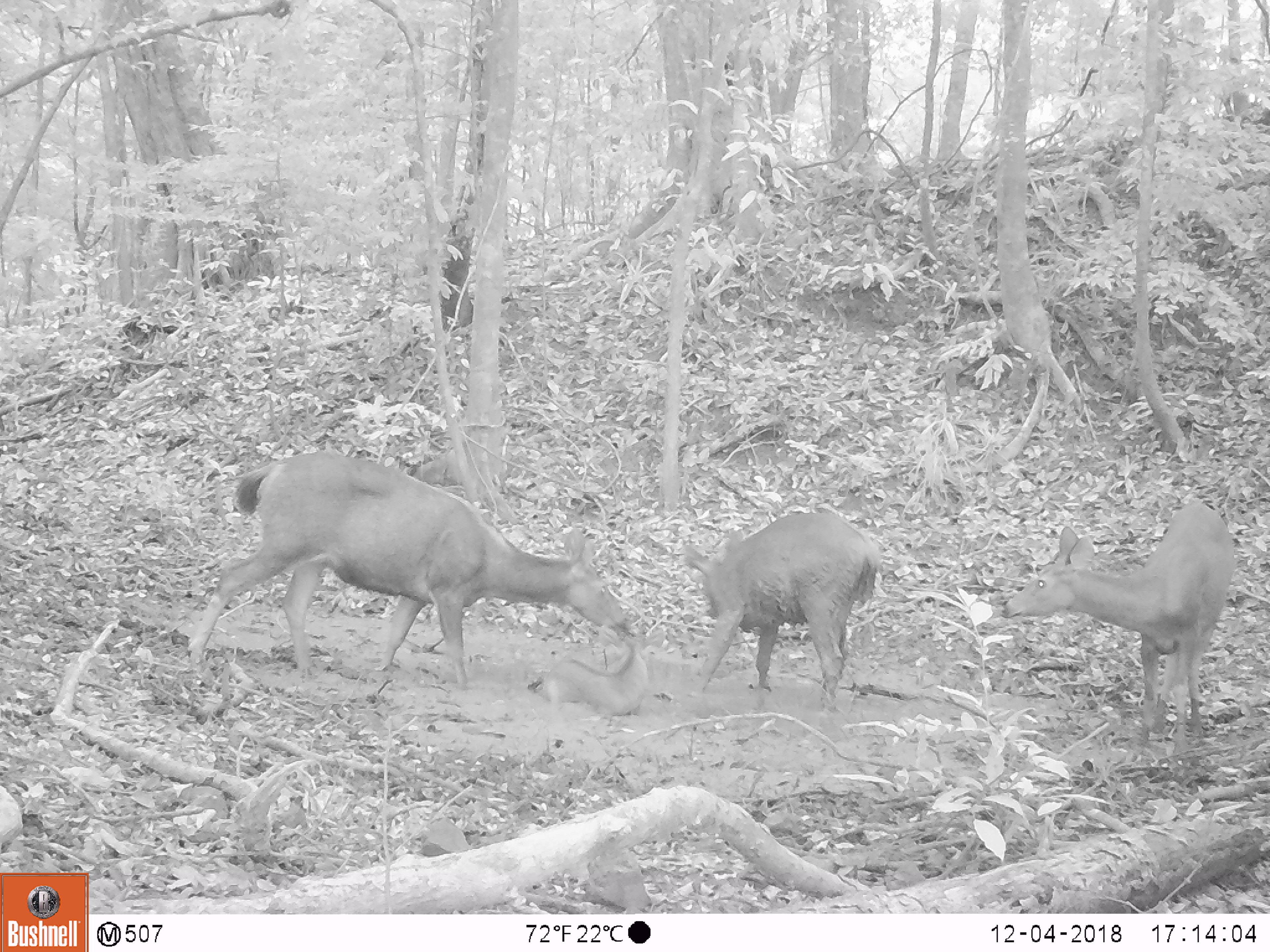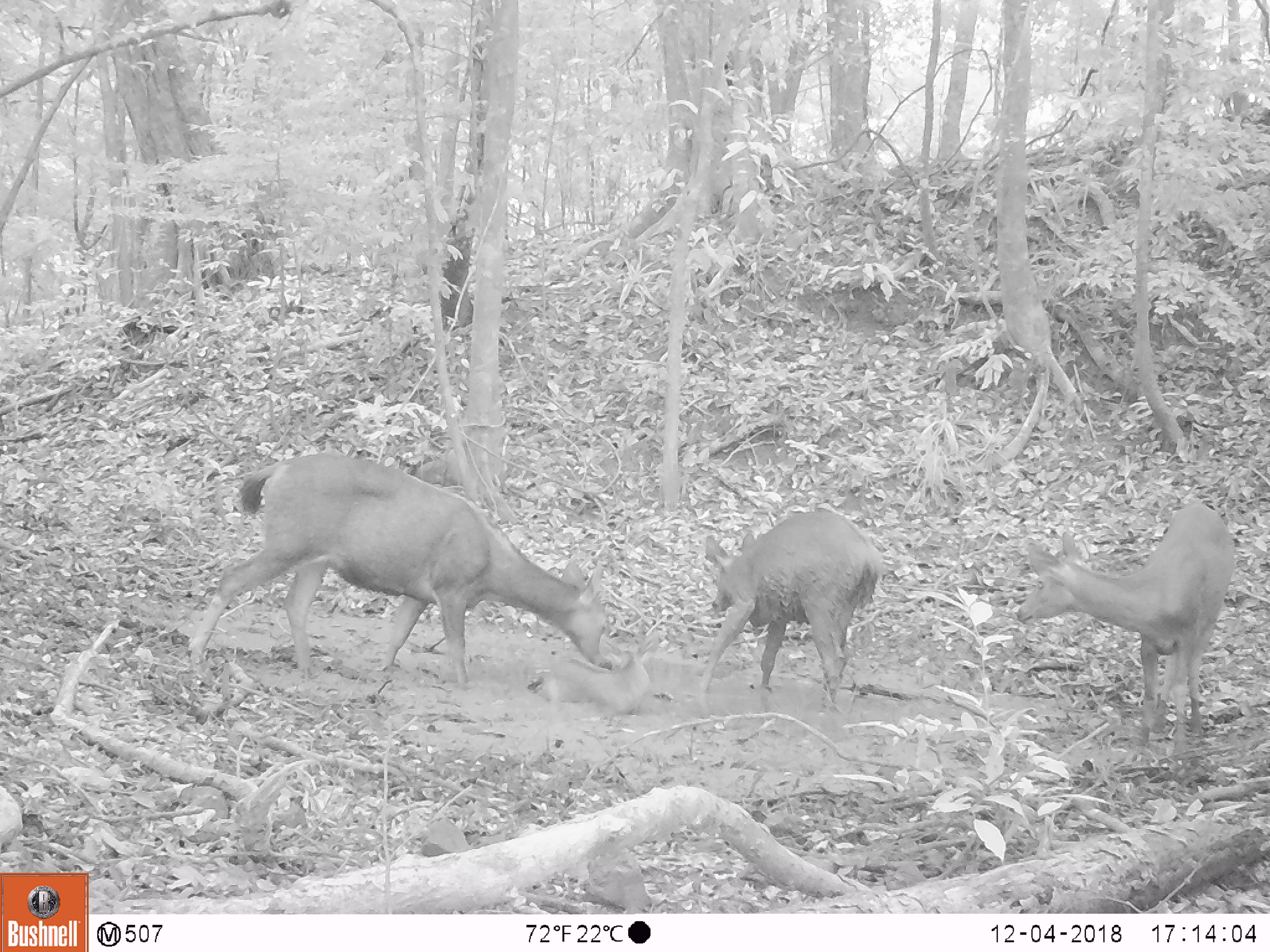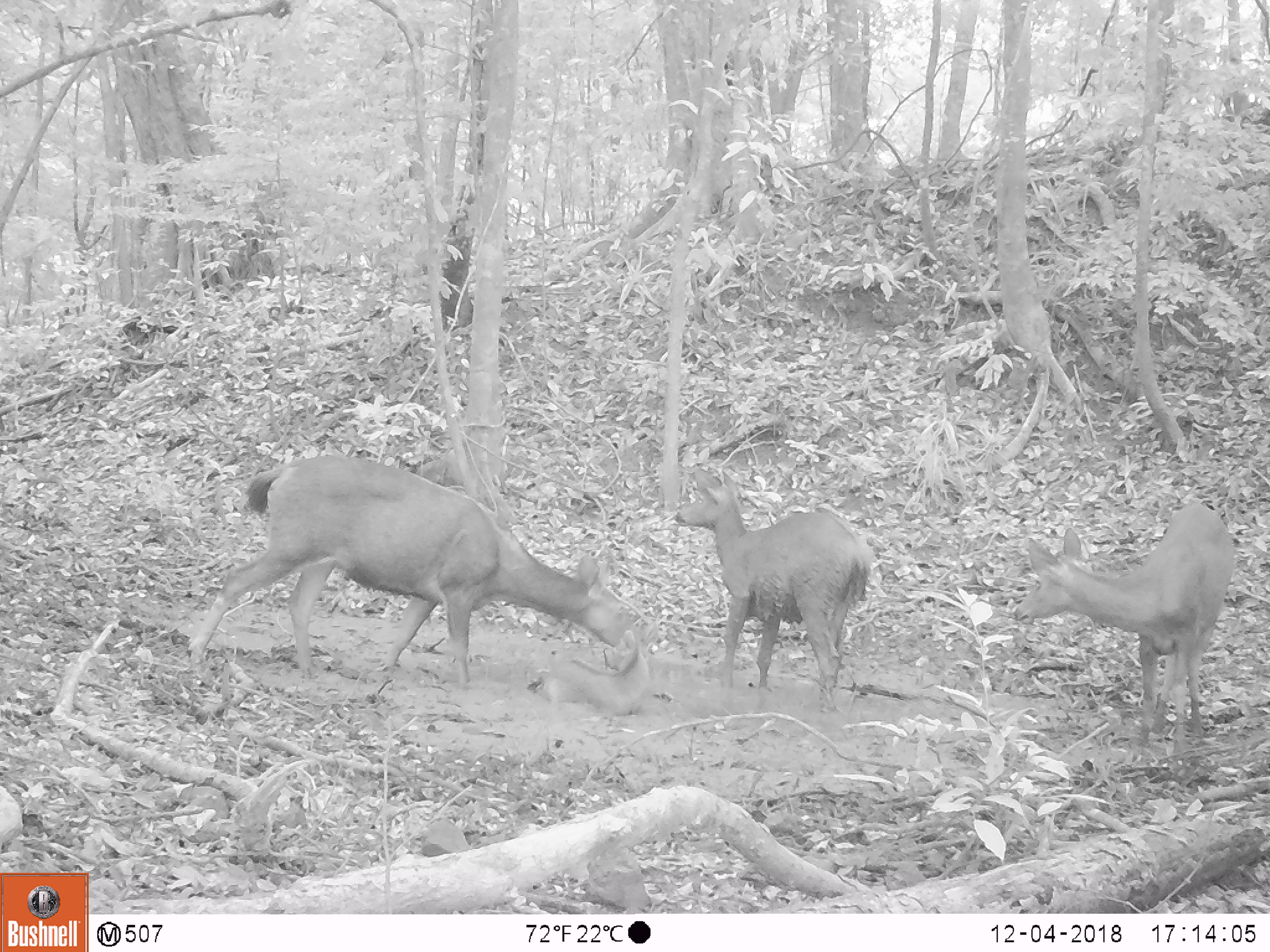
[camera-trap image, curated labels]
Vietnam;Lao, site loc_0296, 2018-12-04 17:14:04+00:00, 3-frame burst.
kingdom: Animalia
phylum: Chordata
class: Mammalia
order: Artiodactyla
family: Cervidae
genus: Rusa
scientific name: Rusa unicolor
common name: sambar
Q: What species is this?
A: Sambar (Rusa unicolor).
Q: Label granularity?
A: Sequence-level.